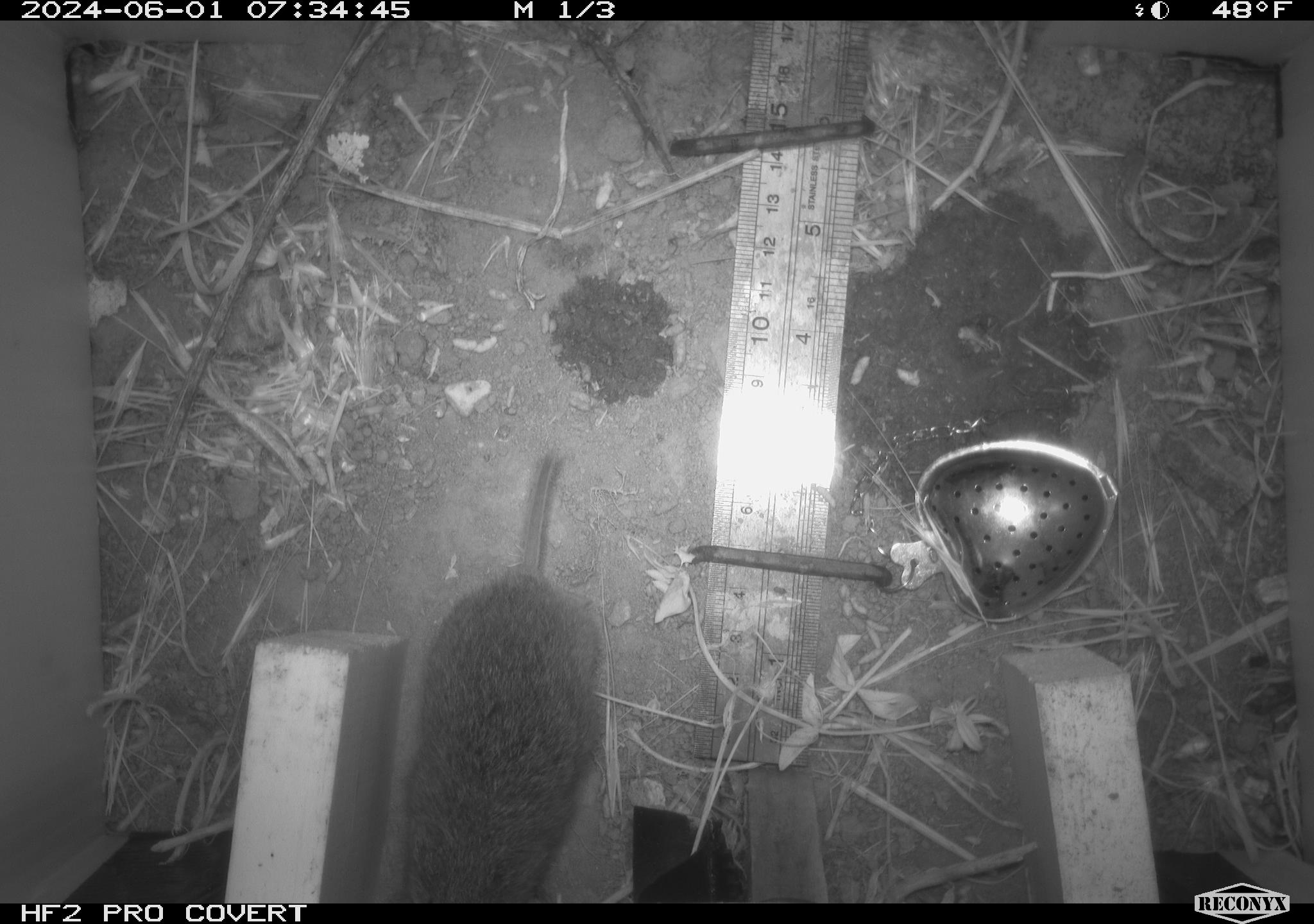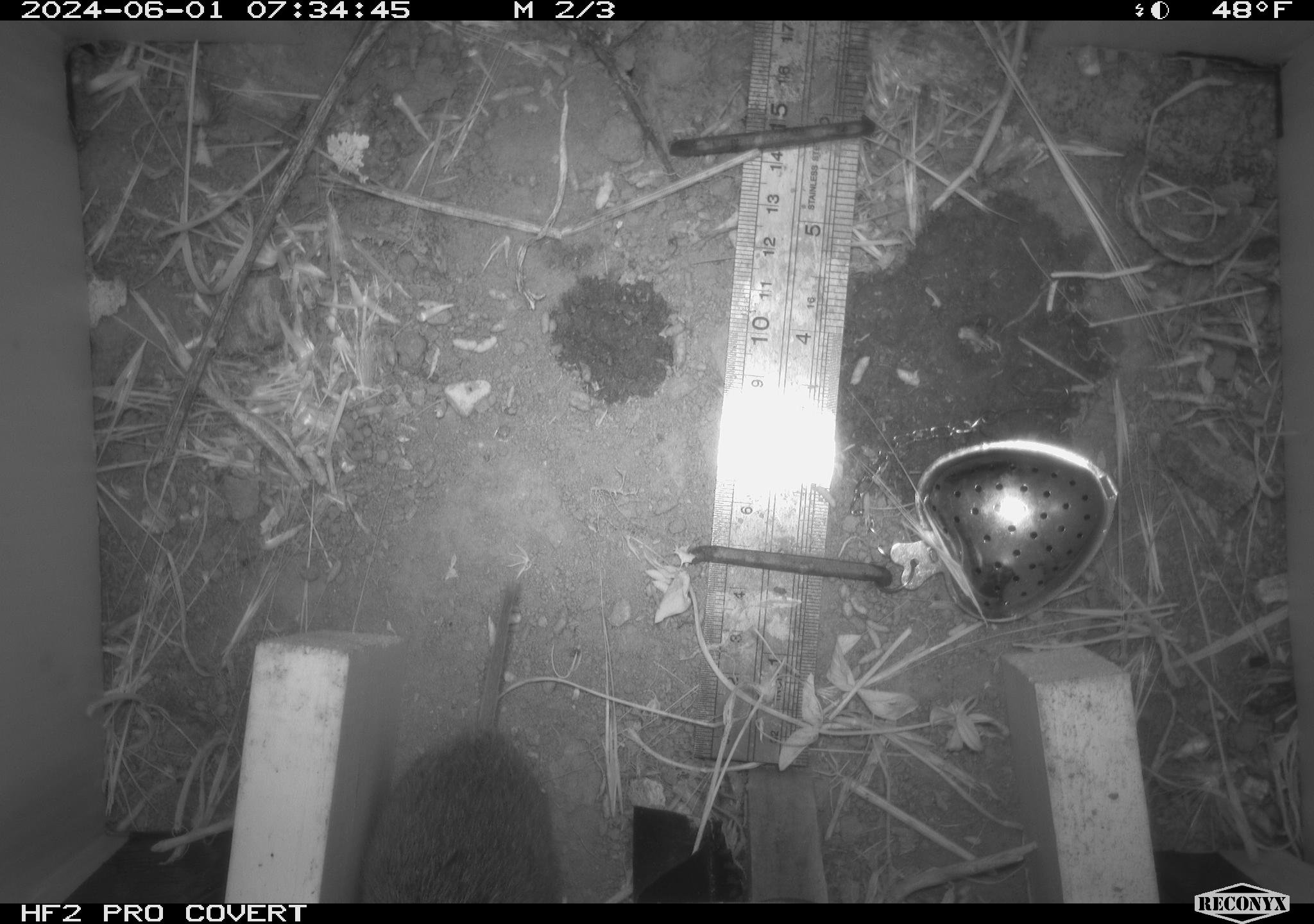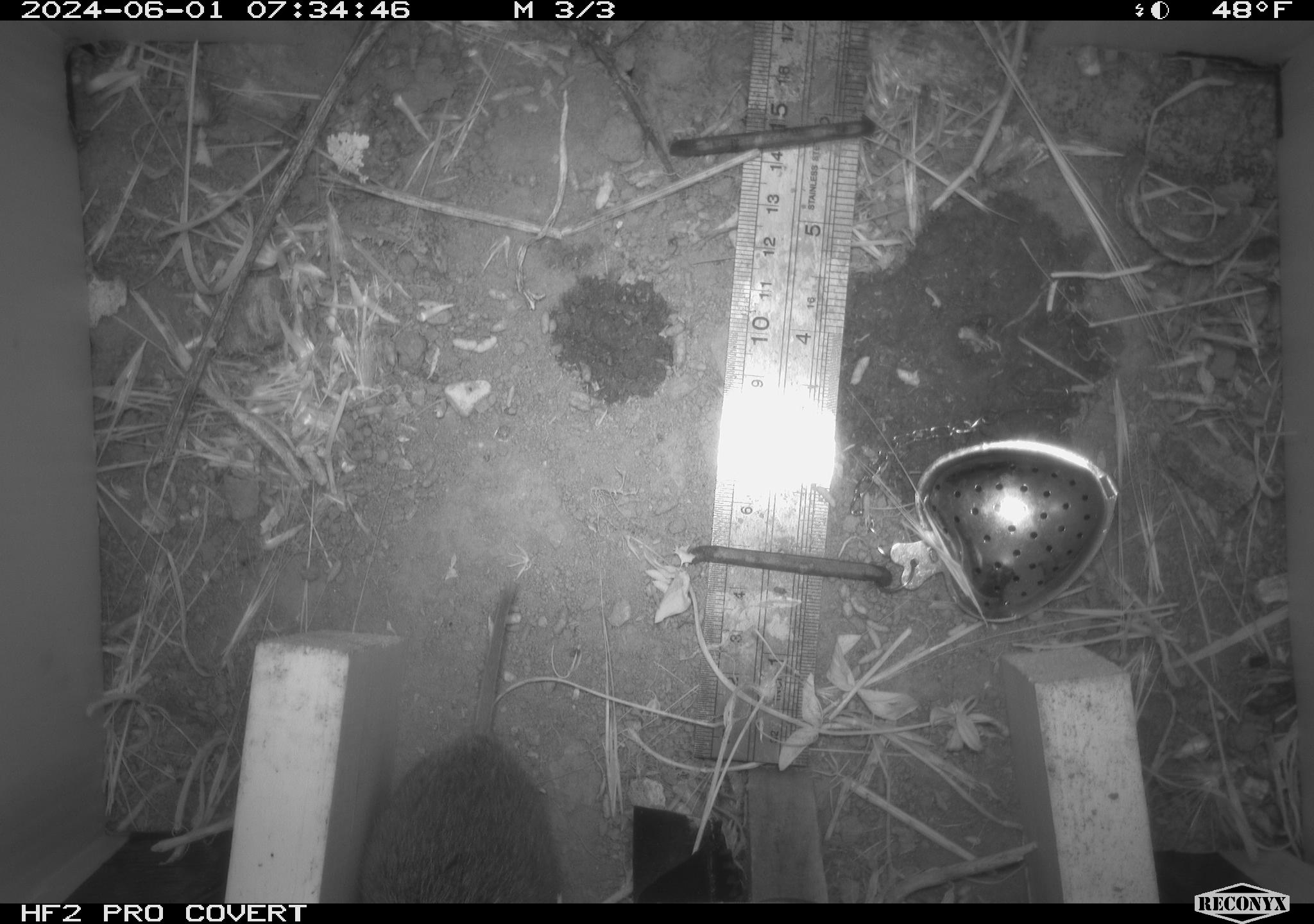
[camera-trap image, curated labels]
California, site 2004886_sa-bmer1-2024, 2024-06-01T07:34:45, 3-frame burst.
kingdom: Animalia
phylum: Chordata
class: Mammalia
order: Rodentia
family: Cricetidae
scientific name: Arvicolinae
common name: voles, lemmings, and muskrats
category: arvicolinae subfamily